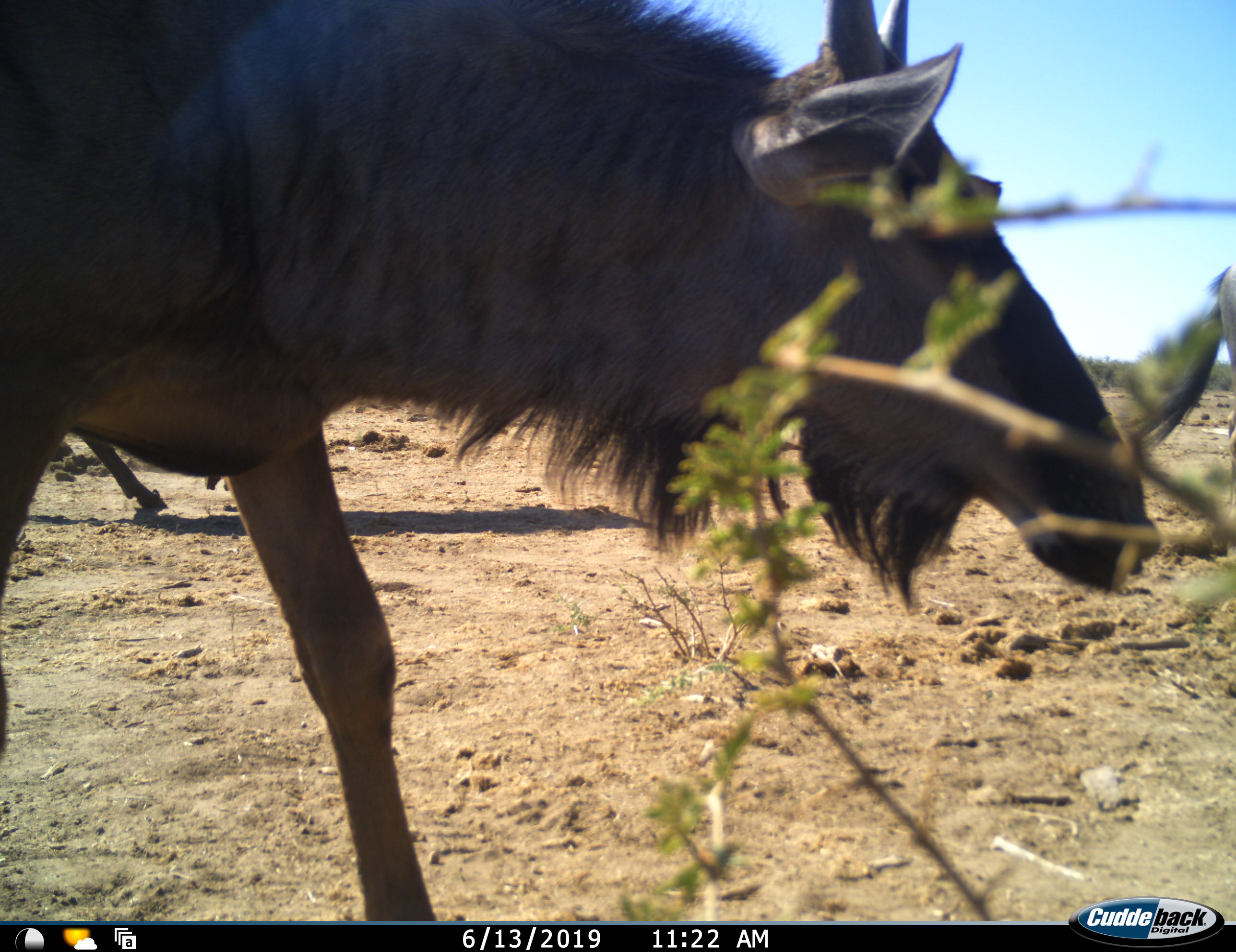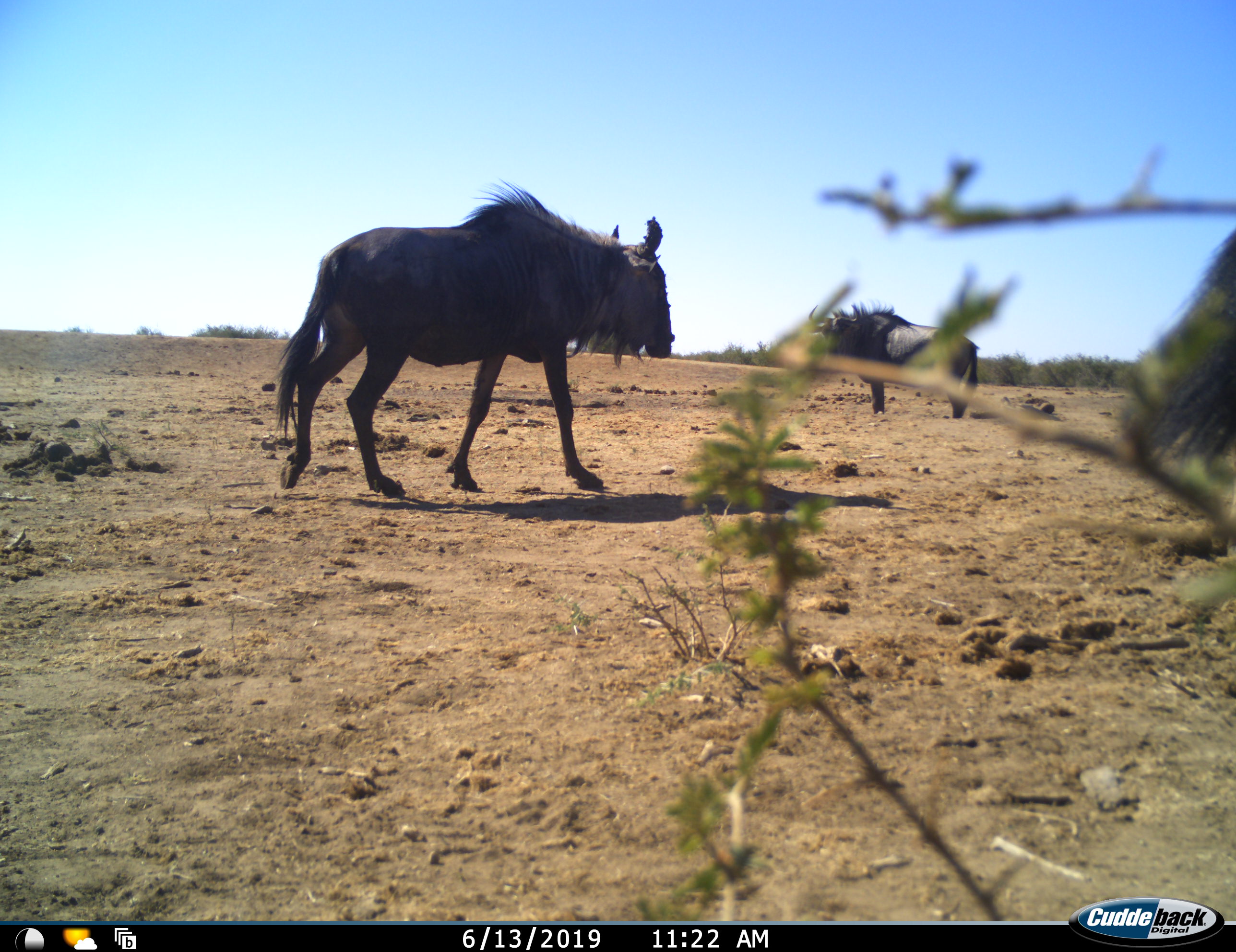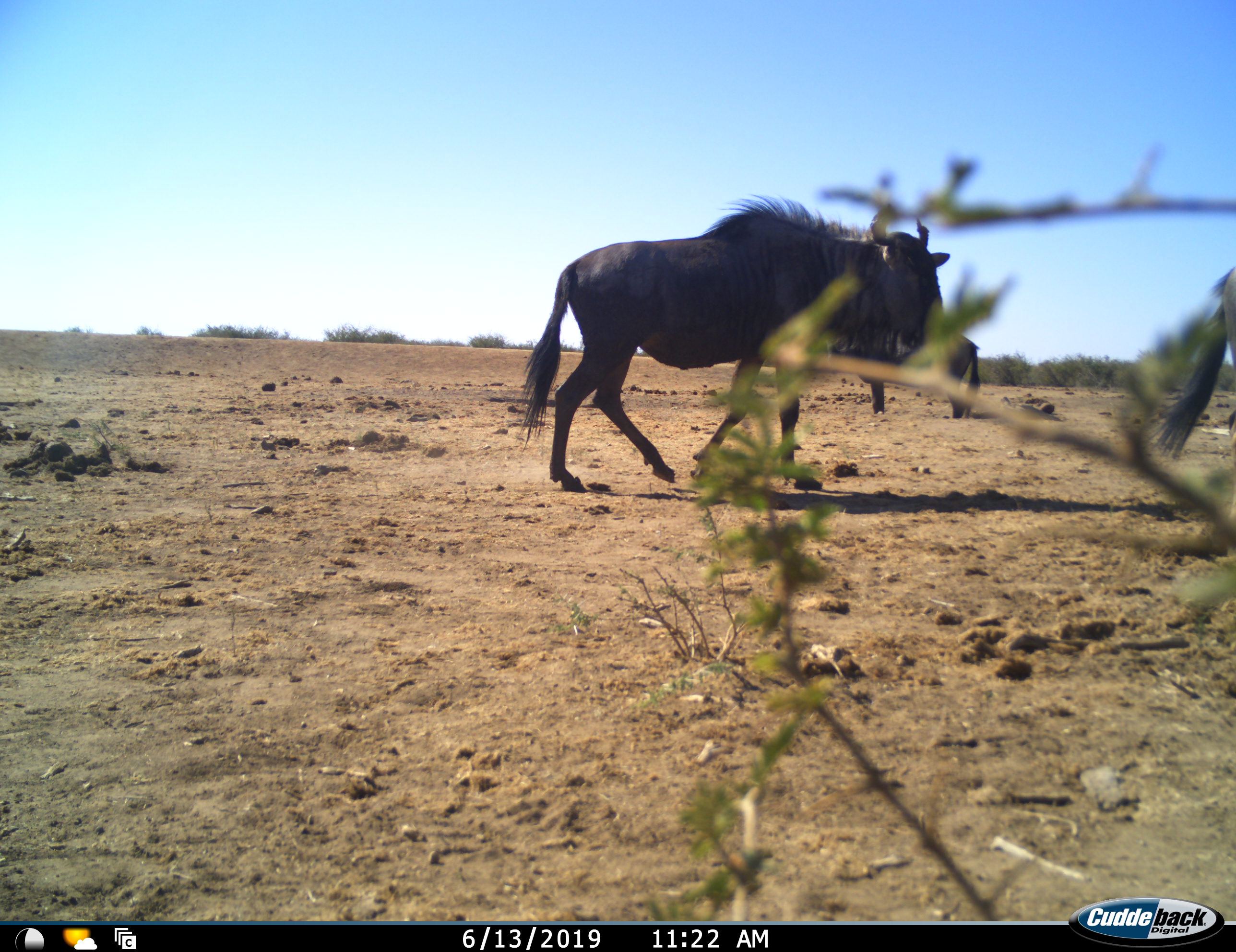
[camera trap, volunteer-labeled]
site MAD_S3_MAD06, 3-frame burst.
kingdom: Animalia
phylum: Chordata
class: Mammalia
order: Artiodactyla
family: Bovidae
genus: Connochaetes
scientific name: Connochaetes taurinus taurinus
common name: blue wildebeest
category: wildebeestblue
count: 3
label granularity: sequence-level